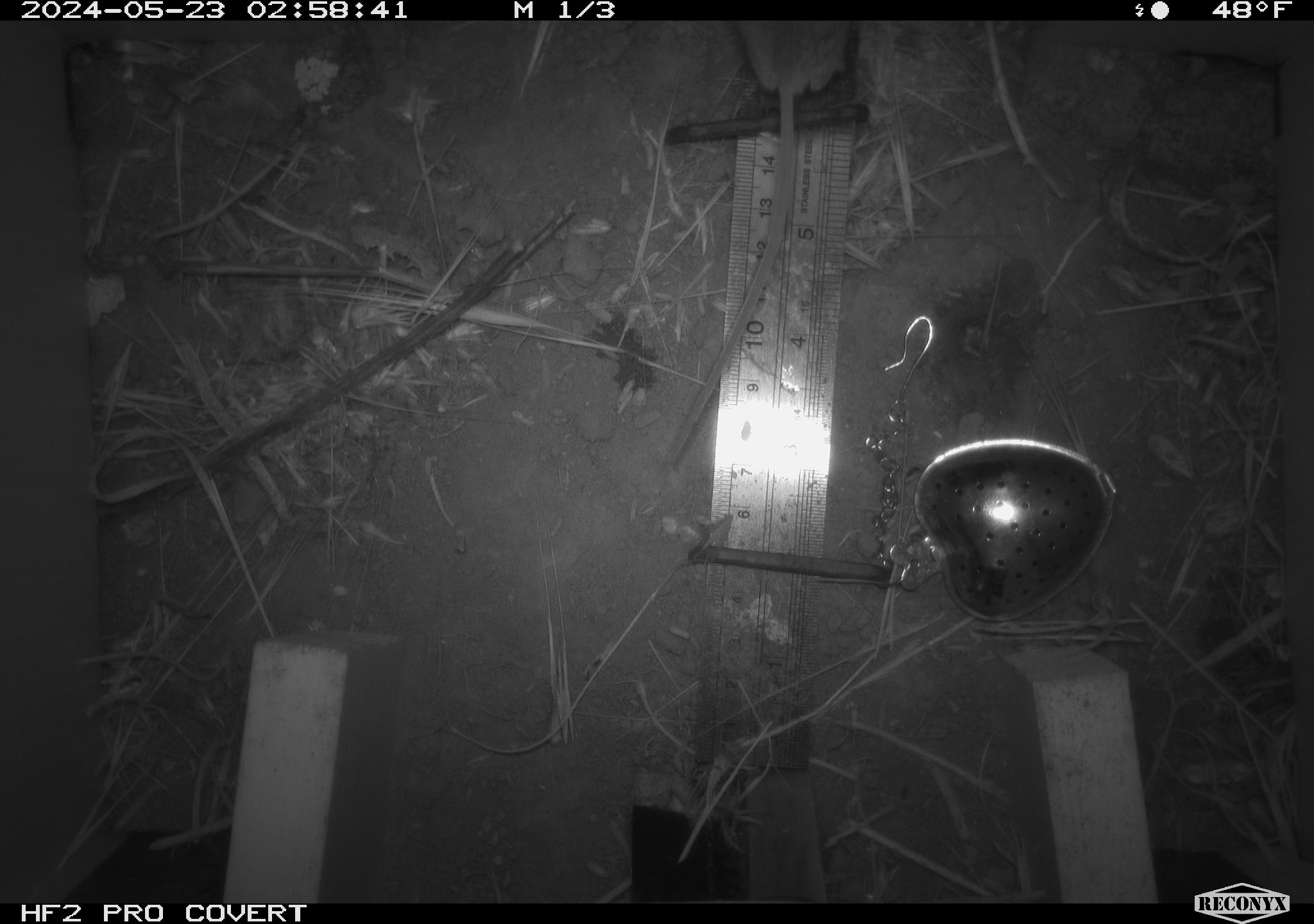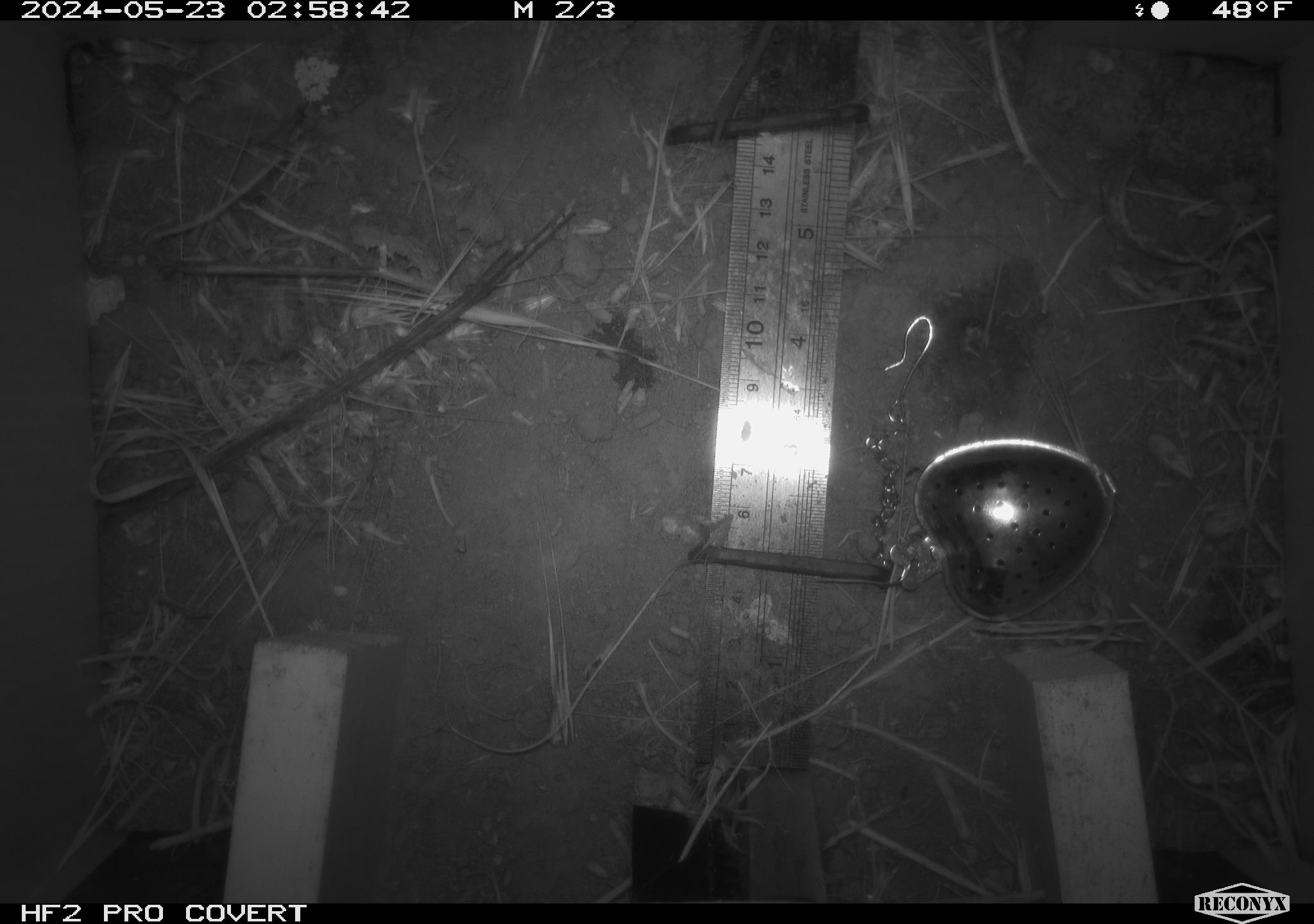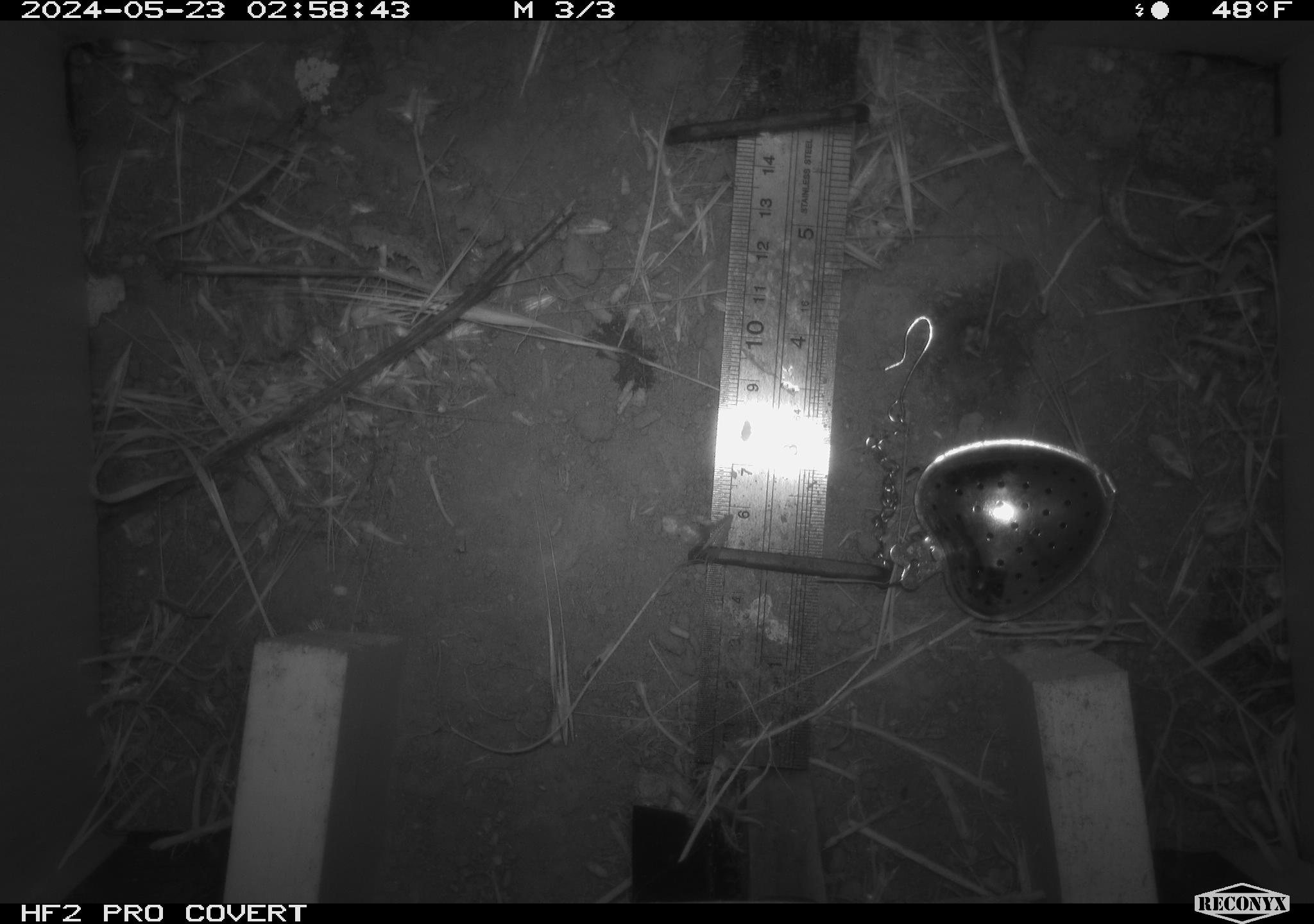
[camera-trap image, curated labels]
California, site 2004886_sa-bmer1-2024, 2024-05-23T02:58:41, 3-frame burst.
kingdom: Animalia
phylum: Chordata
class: Mammalia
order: Rodentia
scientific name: Rodentia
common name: mouse species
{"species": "mouse species (Rodentia)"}